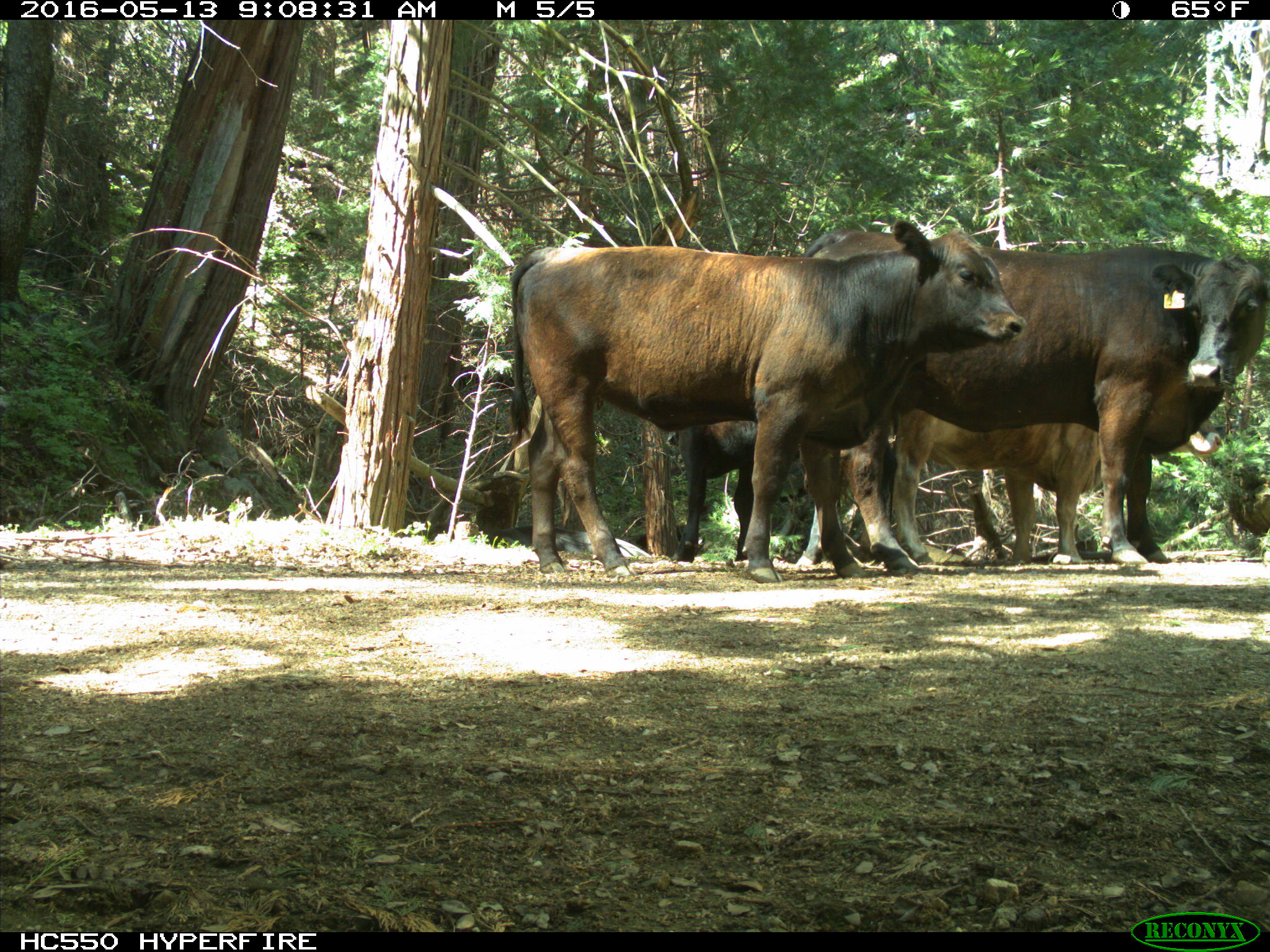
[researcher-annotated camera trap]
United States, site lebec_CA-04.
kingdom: Animalia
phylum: Chordata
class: Mammalia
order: Artiodactyla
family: Bovidae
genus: Bos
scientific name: Bos taurus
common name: domestic cow